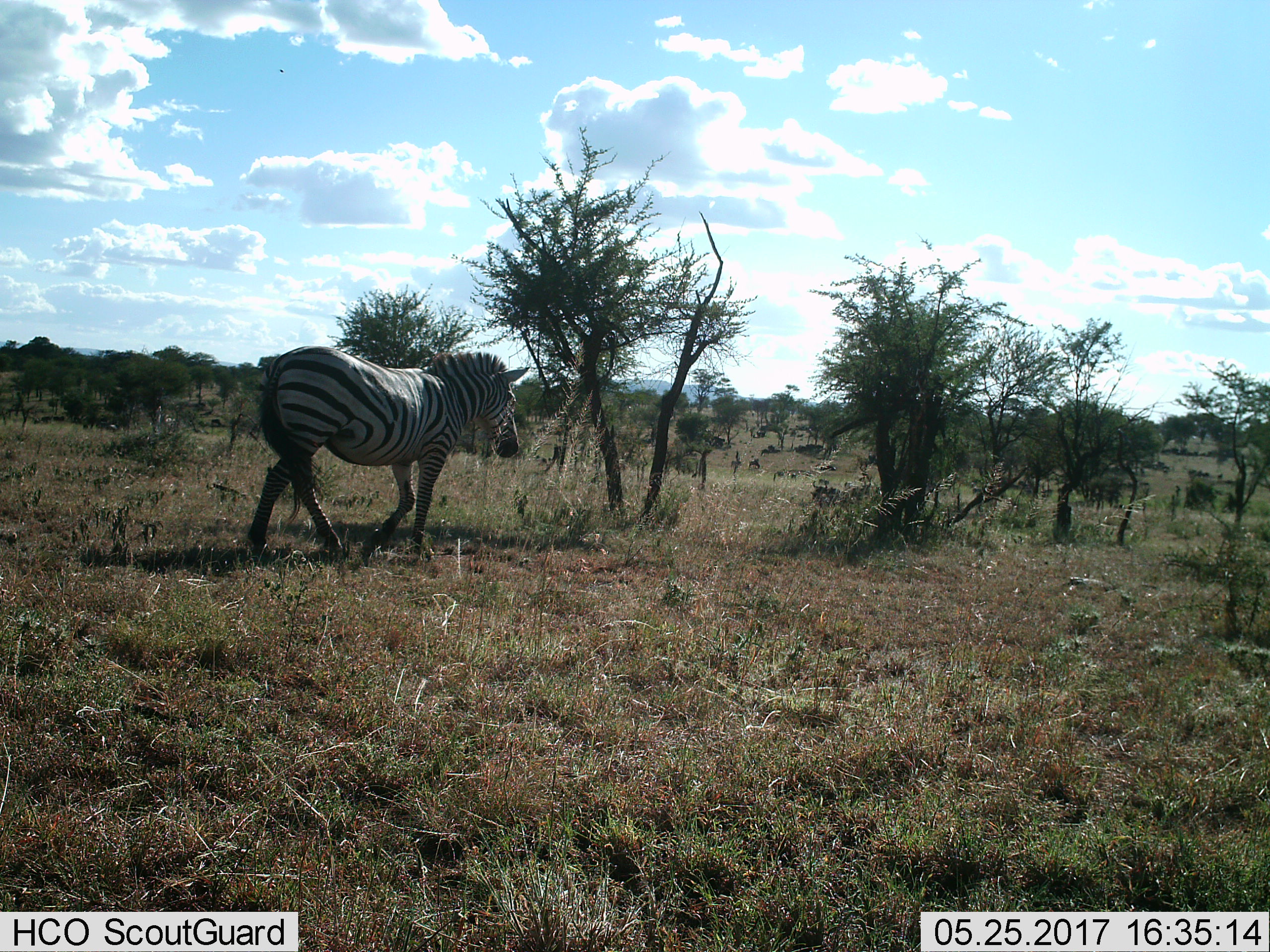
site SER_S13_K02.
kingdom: Animalia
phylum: Chordata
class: Mammalia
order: Perissodactyla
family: Equidae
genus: Equus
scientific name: Equus quagga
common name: plains zebra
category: zebraplains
Zebraplains (plains zebra) (Equus quagga), count 1. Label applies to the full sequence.